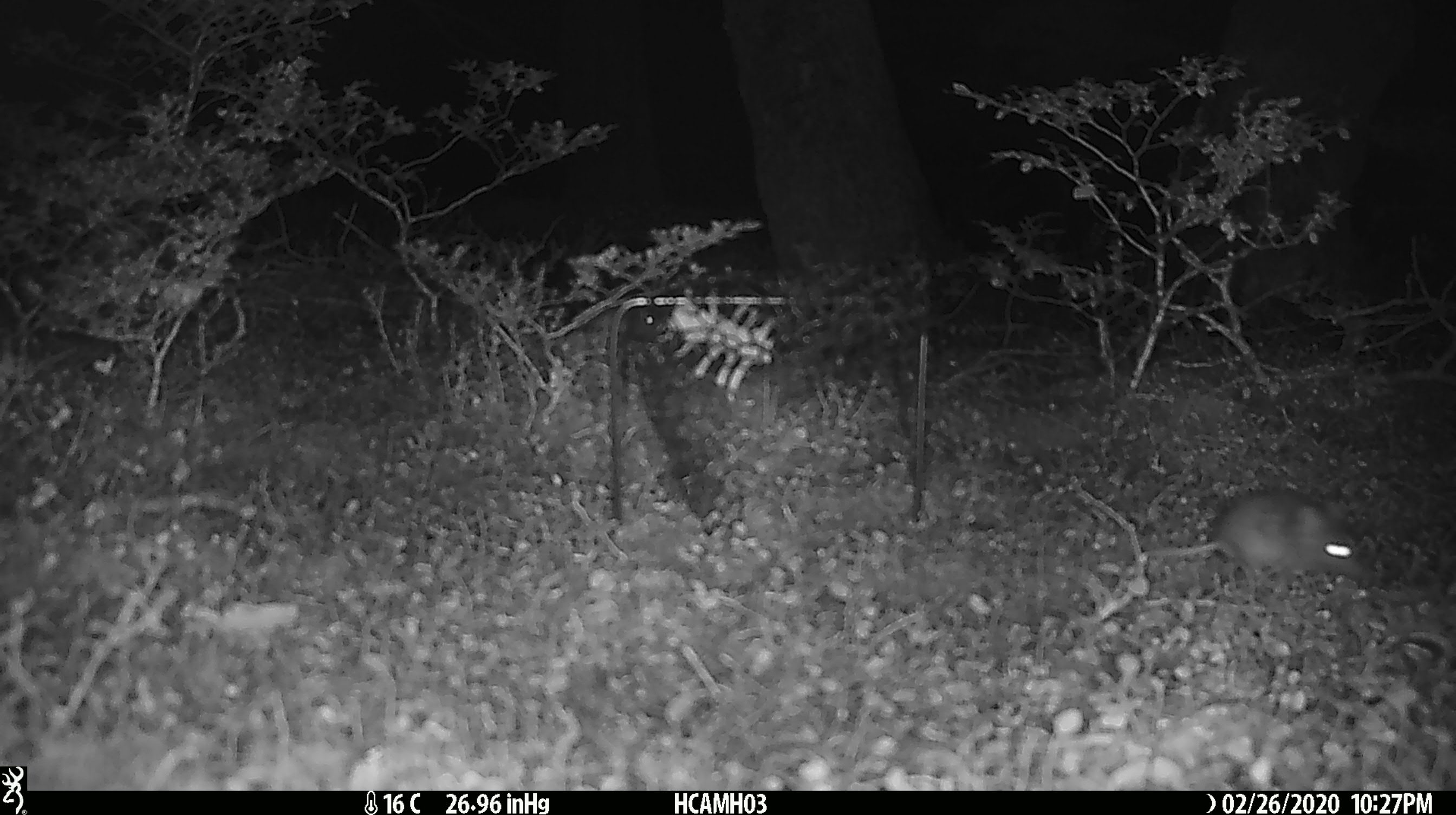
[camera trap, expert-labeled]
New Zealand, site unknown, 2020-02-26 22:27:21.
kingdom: Animalia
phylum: Chordata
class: Mammalia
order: Rodentia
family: Muridae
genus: Mus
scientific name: Mus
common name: mouse